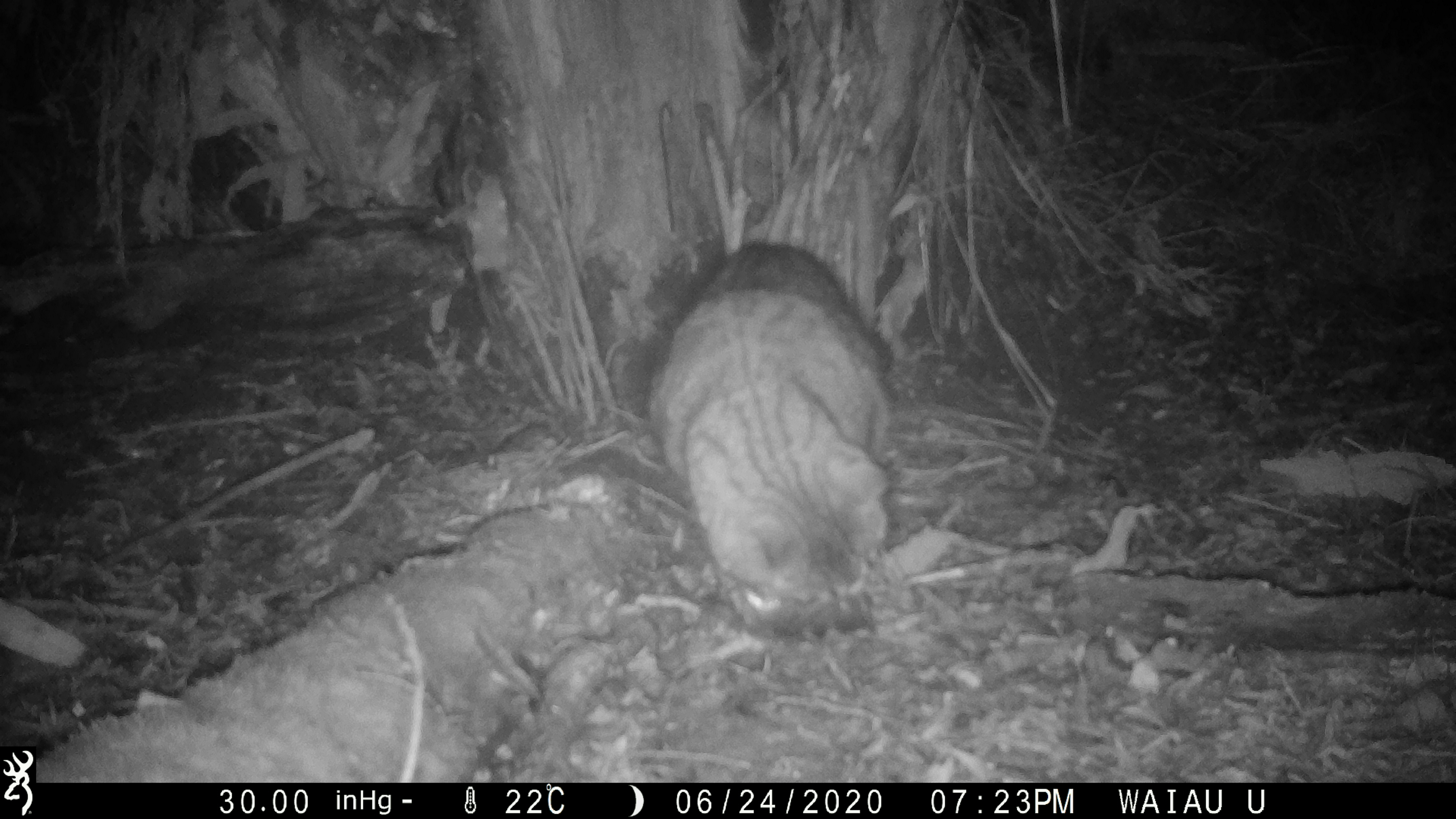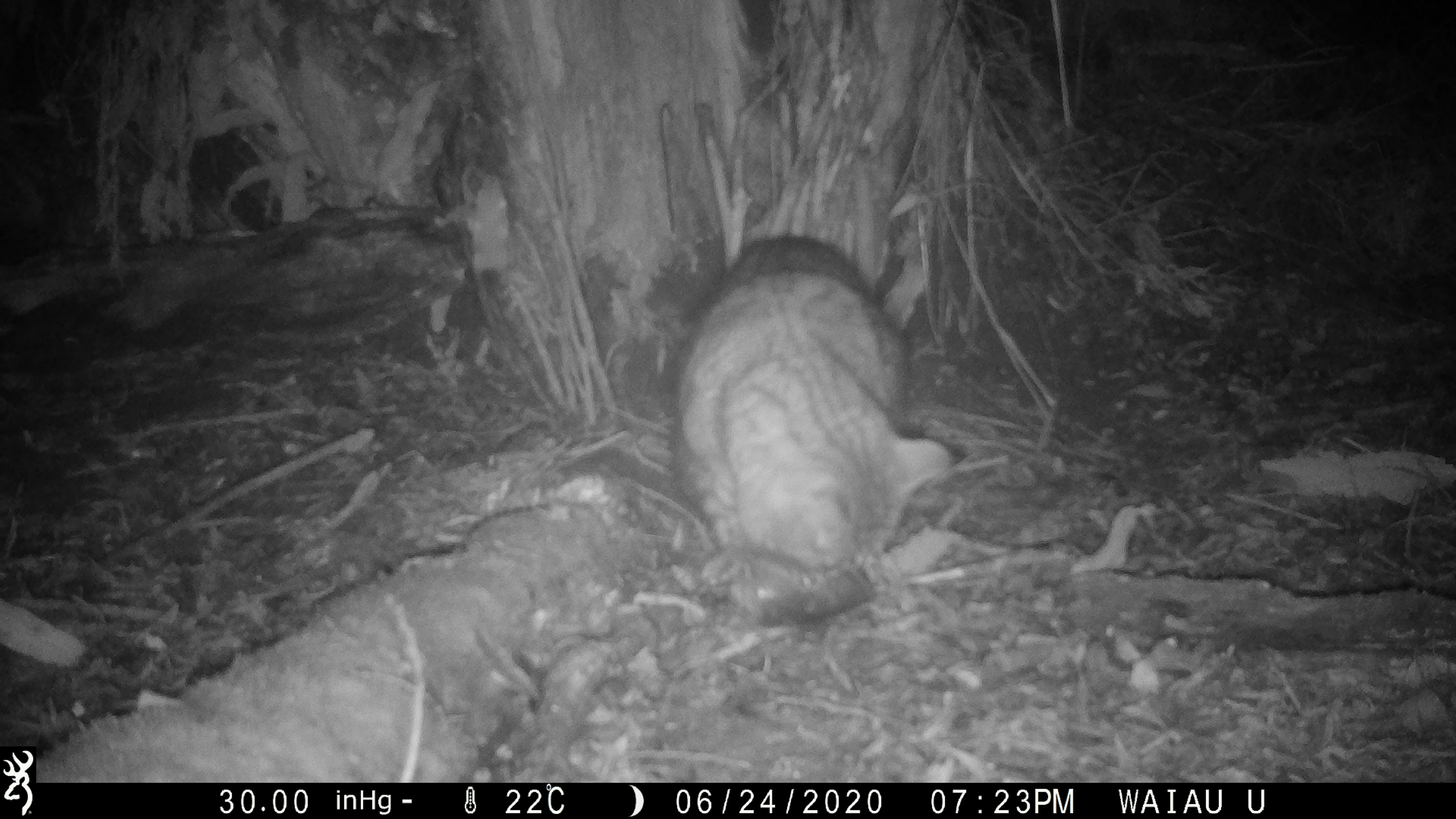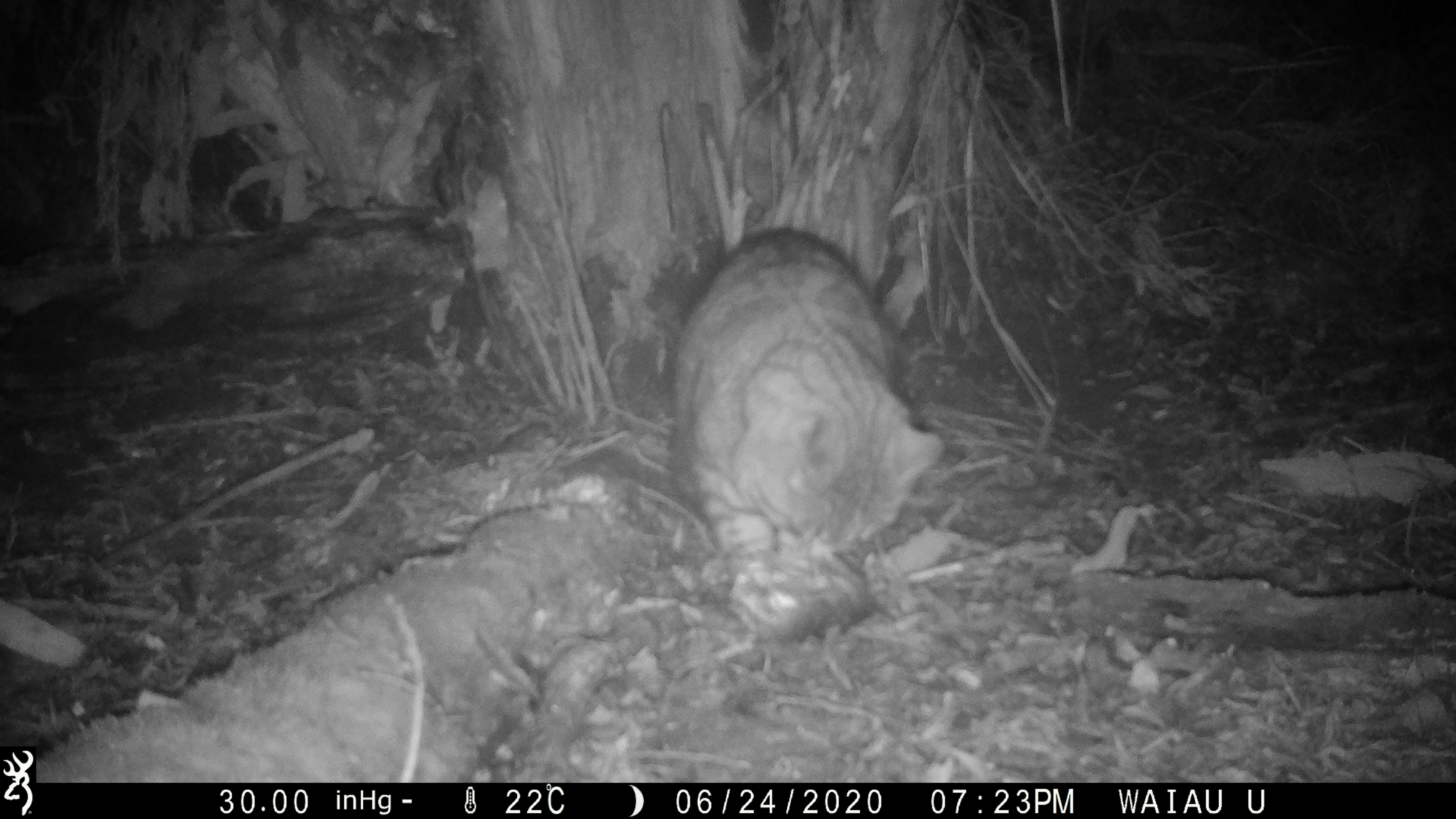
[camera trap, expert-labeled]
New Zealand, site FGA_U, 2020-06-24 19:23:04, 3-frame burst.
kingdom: Animalia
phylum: Chordata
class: Mammalia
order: Carnivora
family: Felidae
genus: Felis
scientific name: Felis catus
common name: domestic cat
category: cat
Cat (domestic cat) (Felis catus).